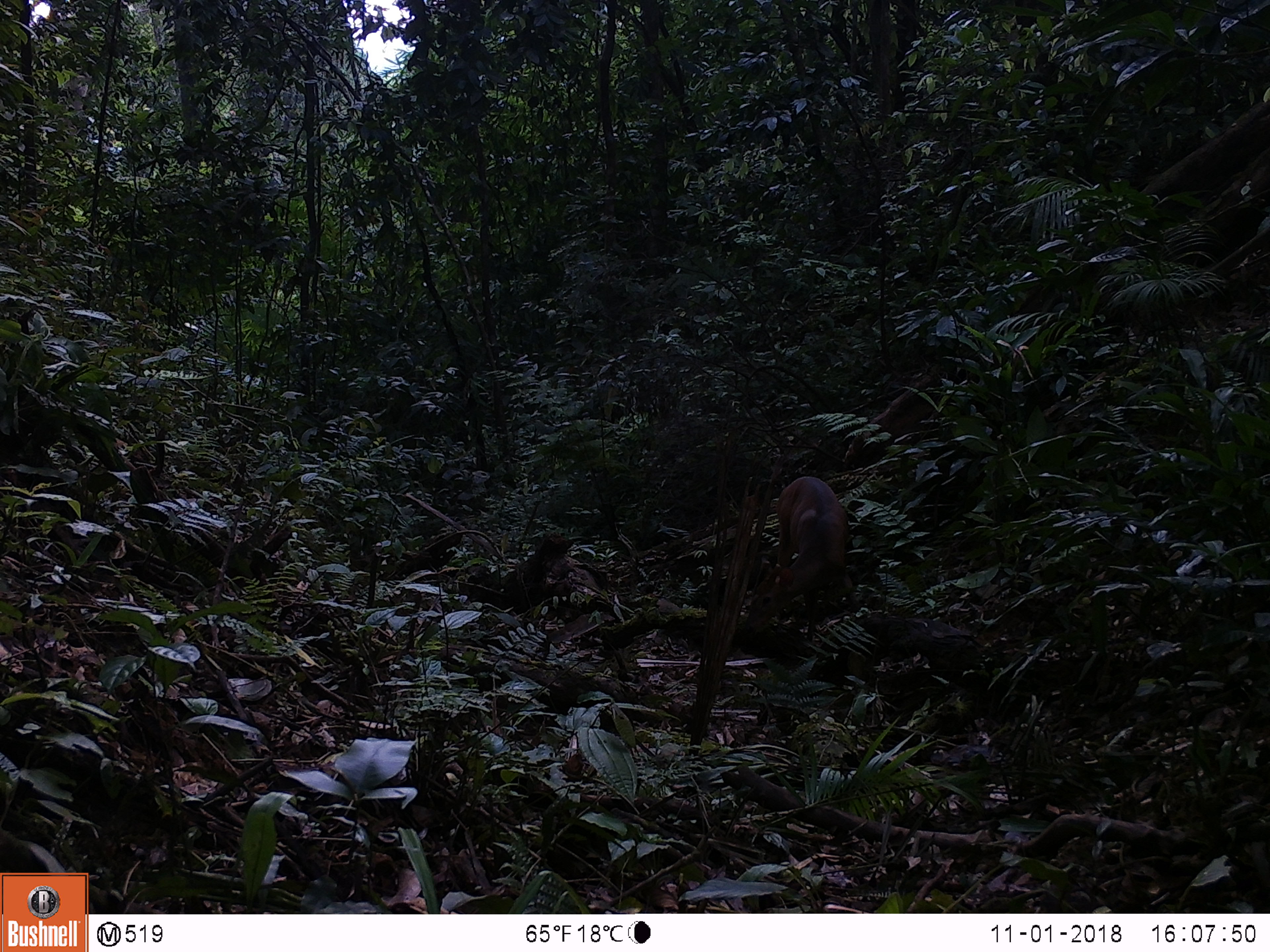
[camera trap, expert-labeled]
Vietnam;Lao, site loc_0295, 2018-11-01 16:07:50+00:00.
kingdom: Animalia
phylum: Chordata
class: Mammalia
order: Artiodactyla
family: Cervidae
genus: Muntiacus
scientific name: Muntiacus vuquangensis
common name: large-antlered muntjac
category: large antlered muntjac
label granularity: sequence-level